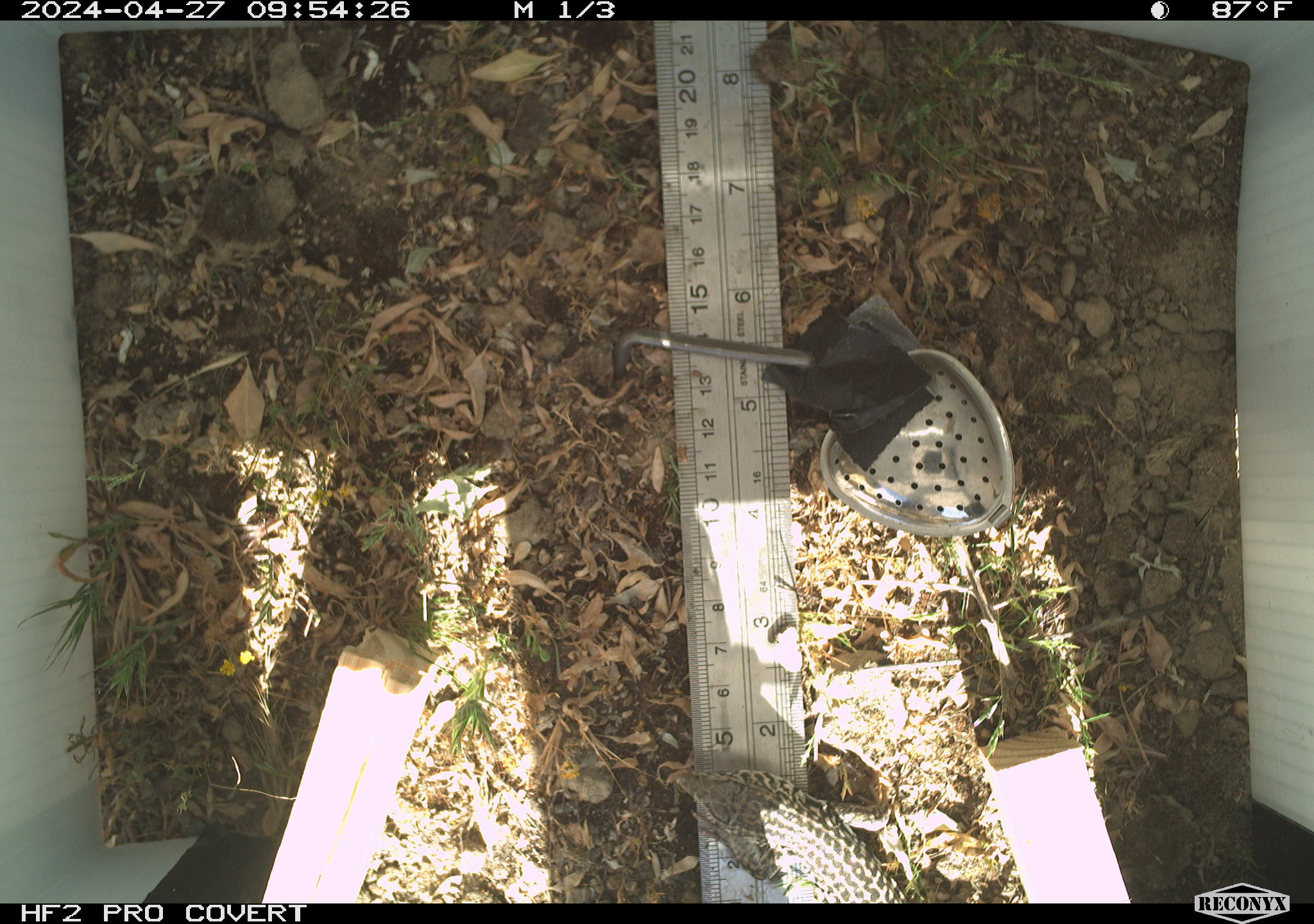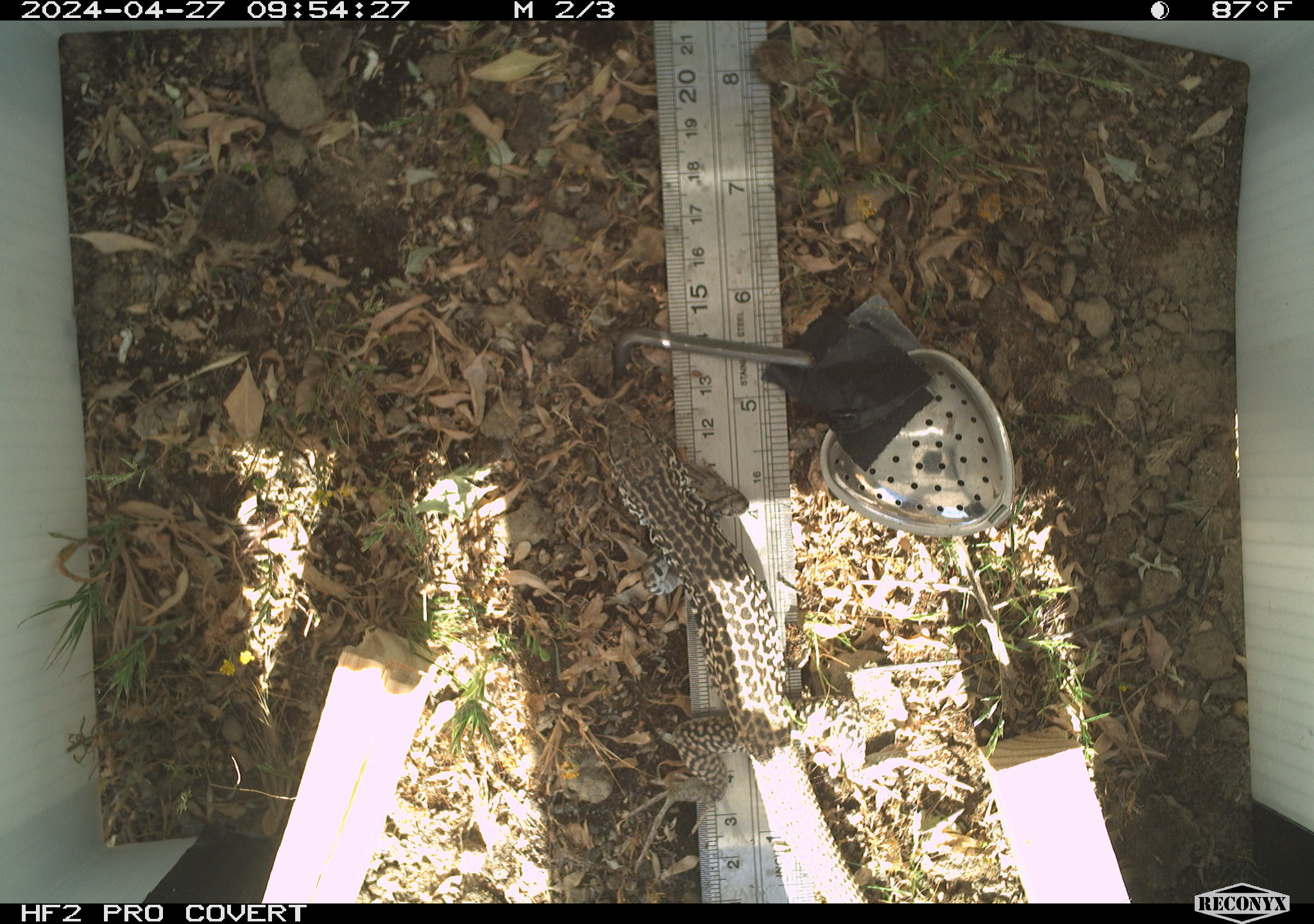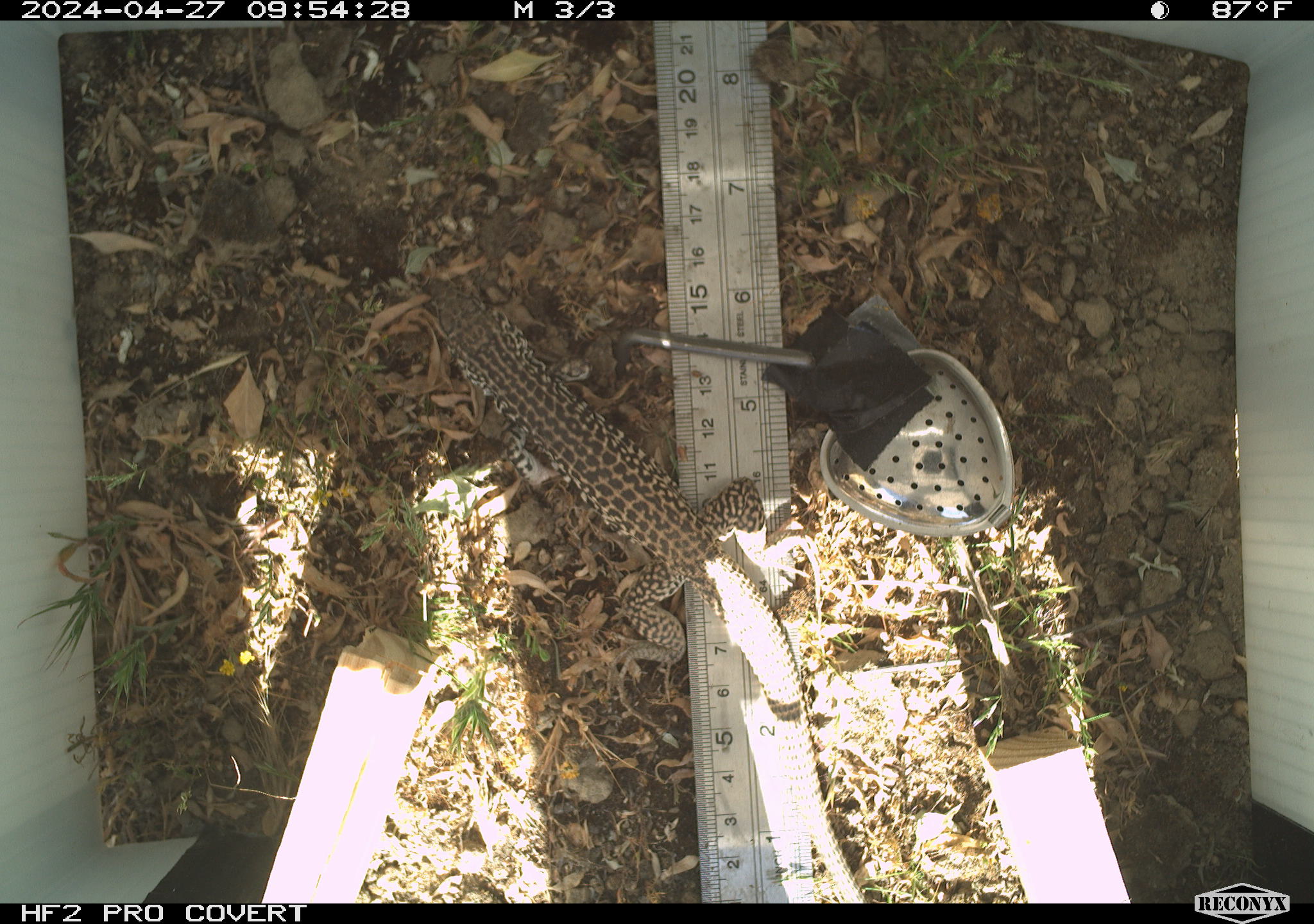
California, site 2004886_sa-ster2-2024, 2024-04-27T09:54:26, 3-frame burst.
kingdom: Animalia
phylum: Chordata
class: Reptilia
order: Squamata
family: Teiidae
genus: Aspidoscelis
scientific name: Aspidoscelis tigris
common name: western whiptail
Western whiptail (Aspidoscelis tigris).